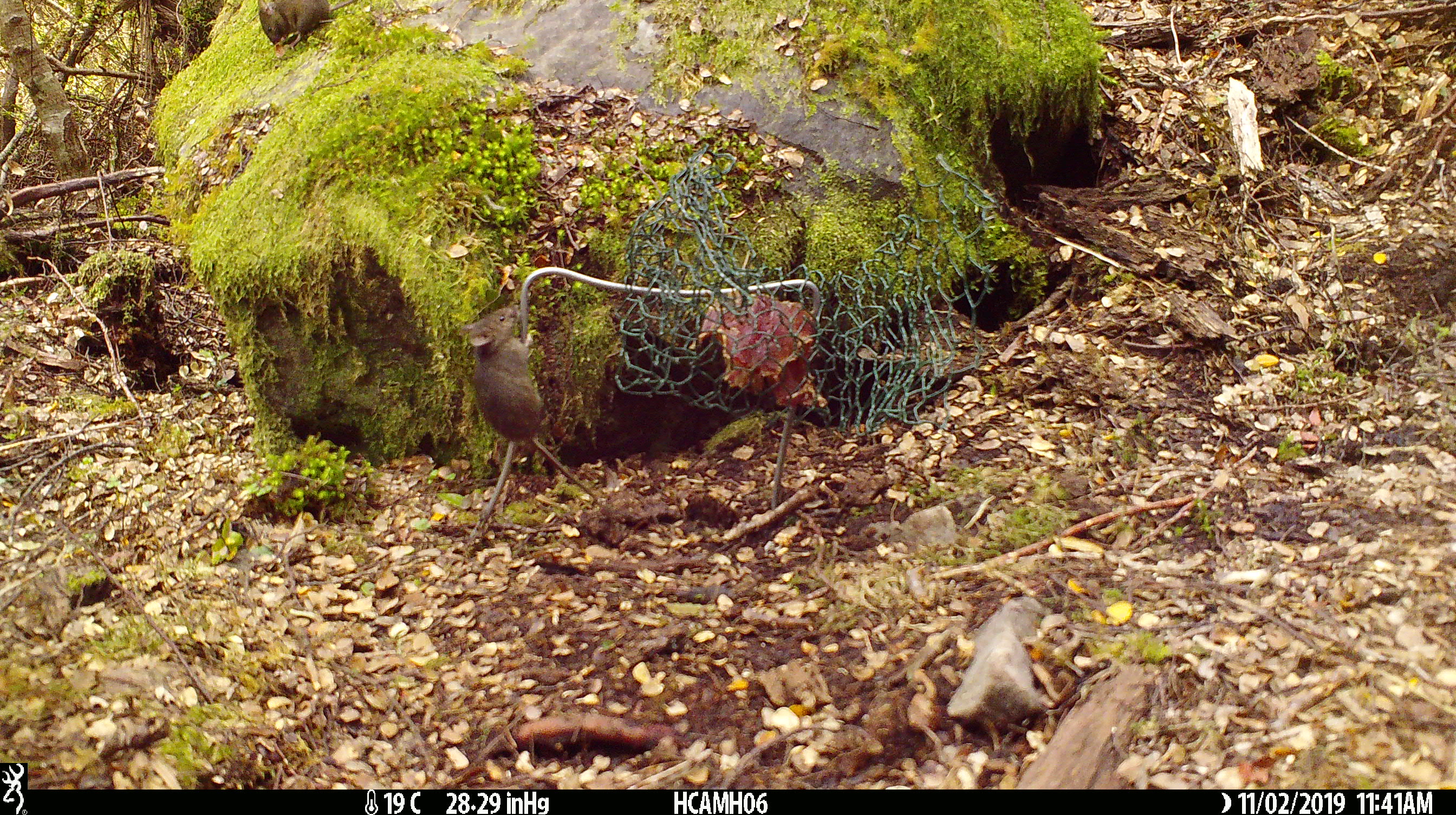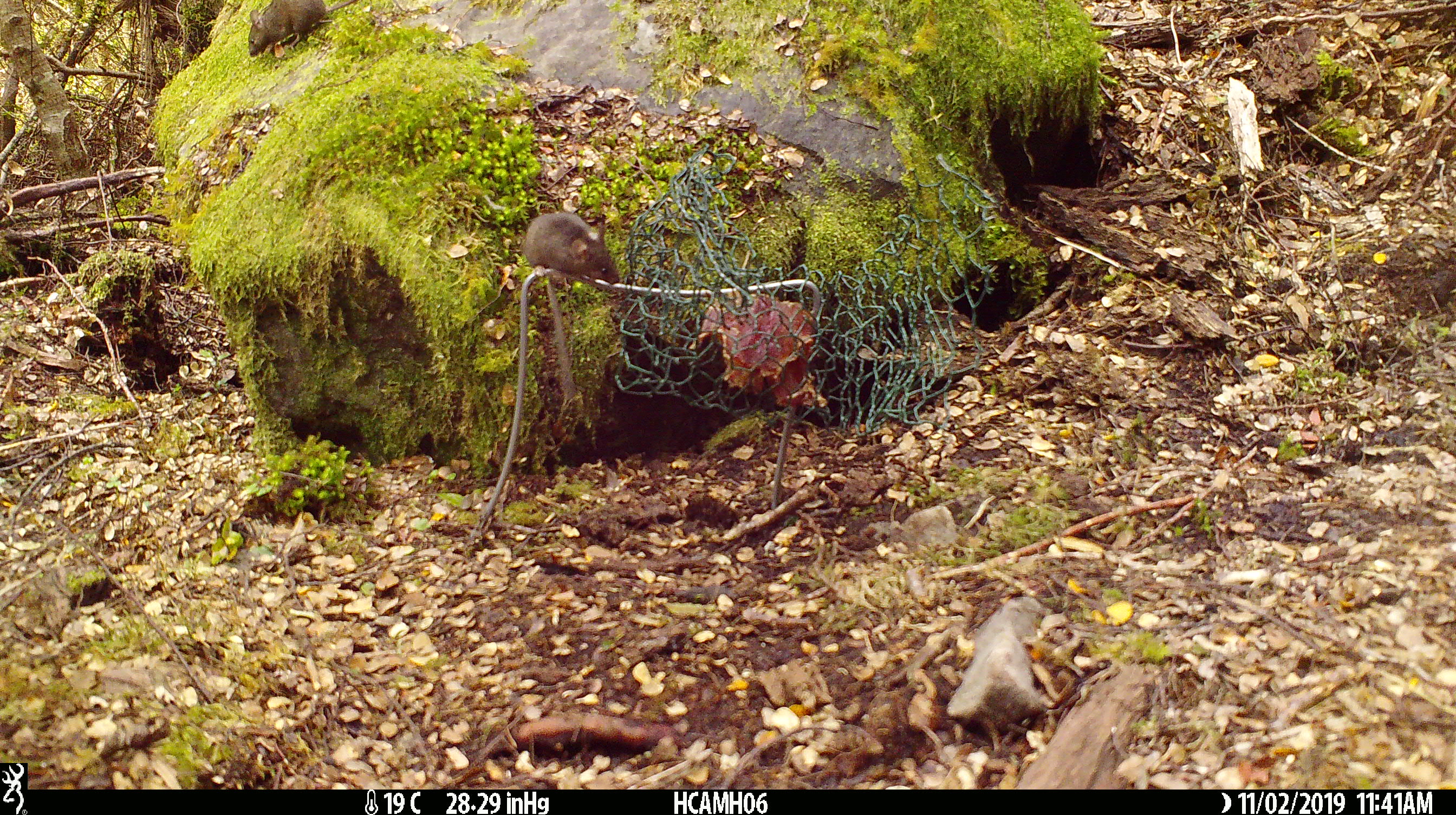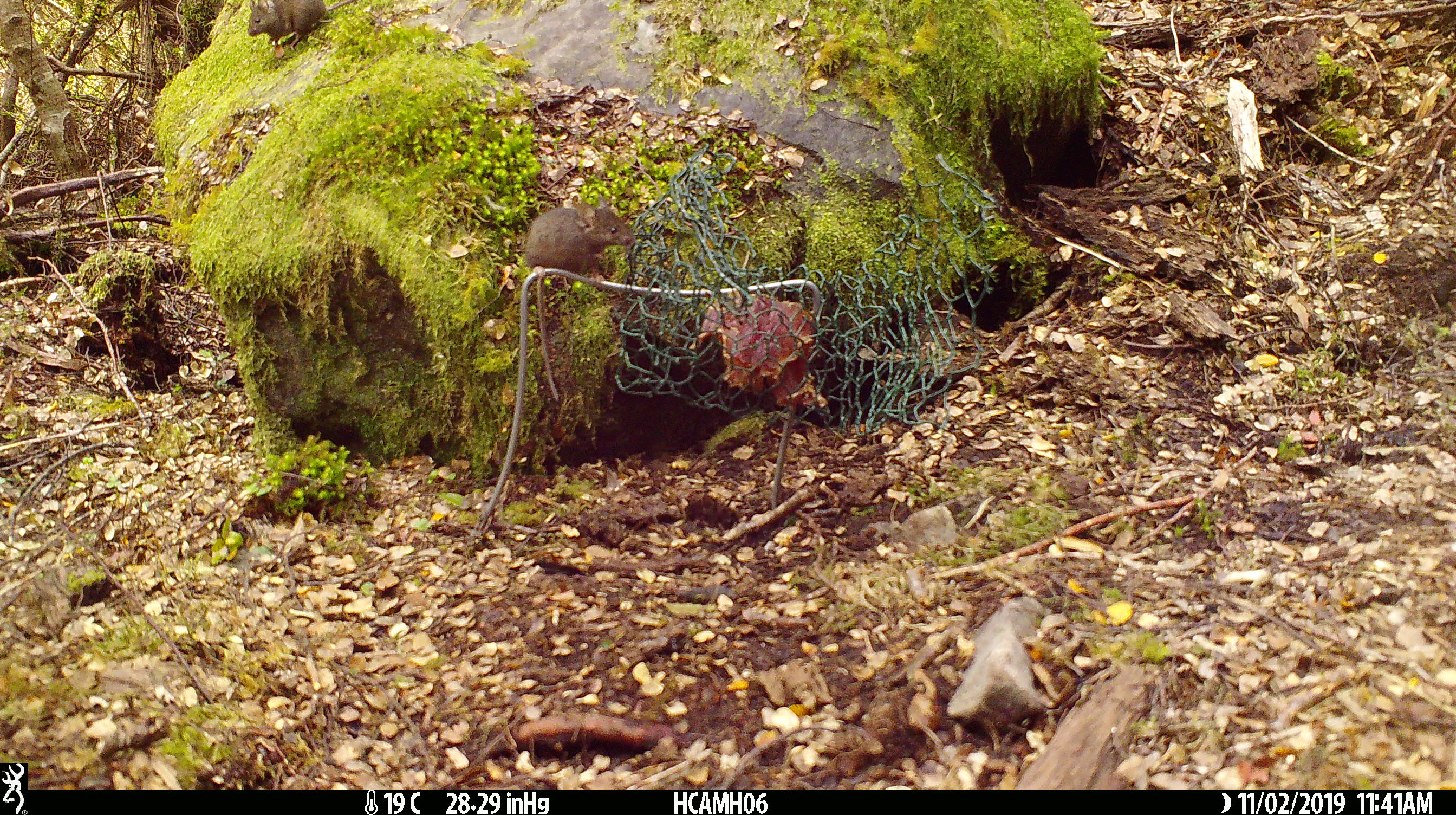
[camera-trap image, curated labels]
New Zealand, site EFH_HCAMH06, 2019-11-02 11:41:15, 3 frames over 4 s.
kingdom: Animalia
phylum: Chordata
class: Mammalia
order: Rodentia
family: Muridae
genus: Mus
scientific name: Mus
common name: mouse